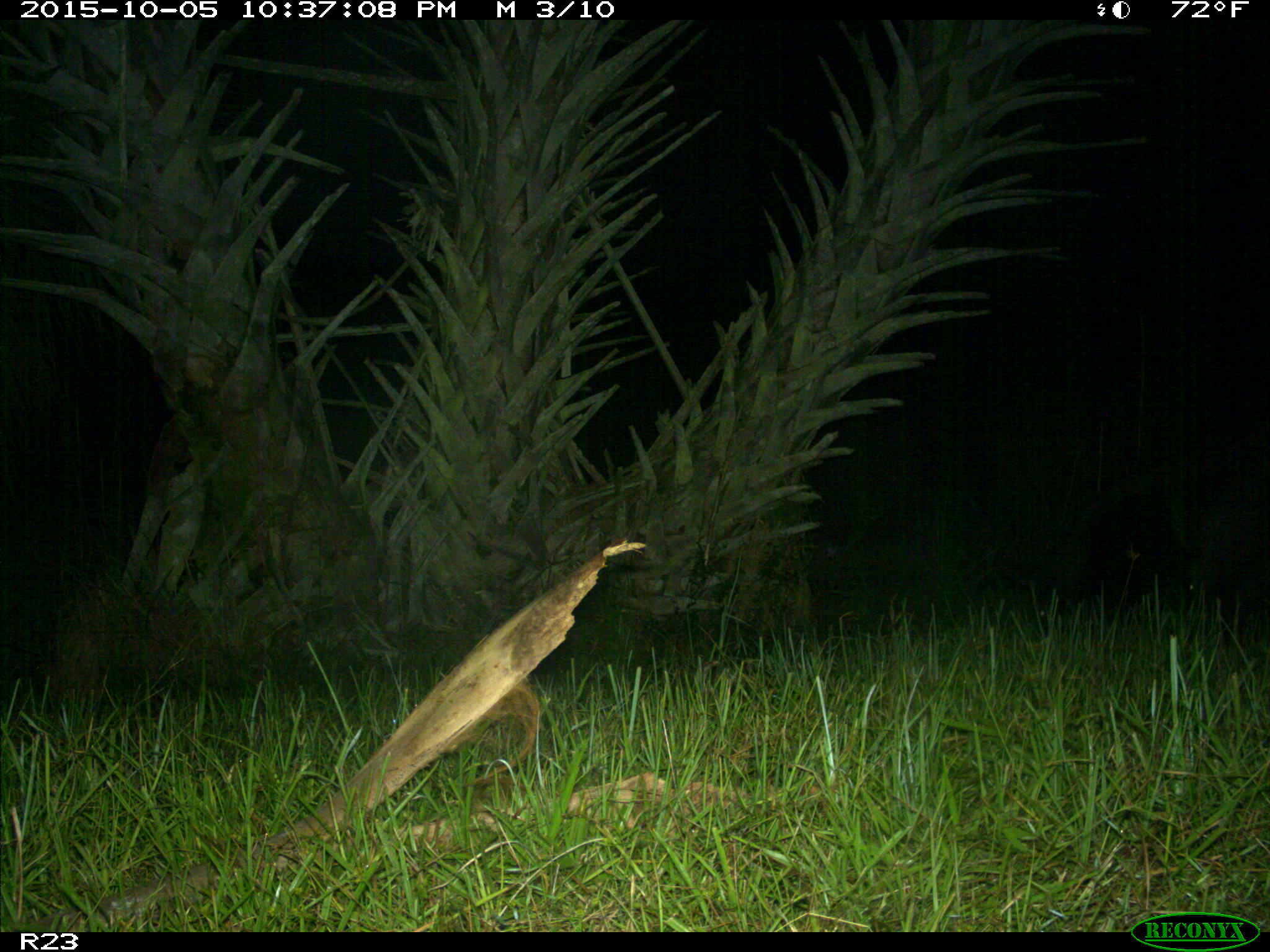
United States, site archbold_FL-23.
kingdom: Animalia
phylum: Chordata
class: Mammalia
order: Artiodactyla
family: Suidae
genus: Sus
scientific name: Sus scrofa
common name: wild boar